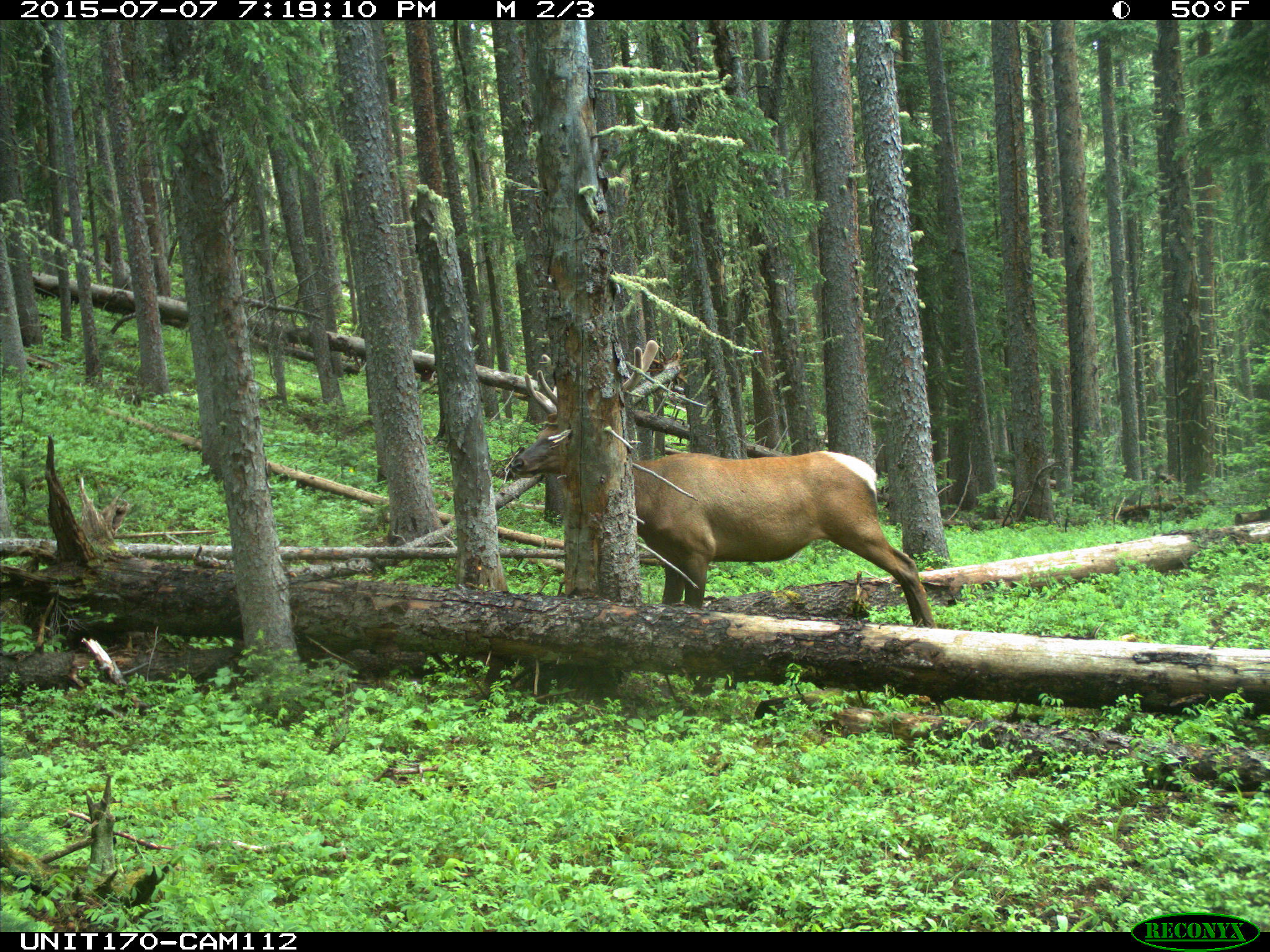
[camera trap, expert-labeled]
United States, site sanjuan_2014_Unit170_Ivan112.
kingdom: Animalia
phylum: Chordata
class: Mammalia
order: Artiodactyla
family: Cervidae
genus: Cervus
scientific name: Cervus elaphus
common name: red deer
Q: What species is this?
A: Cervus elaphus (red deer).